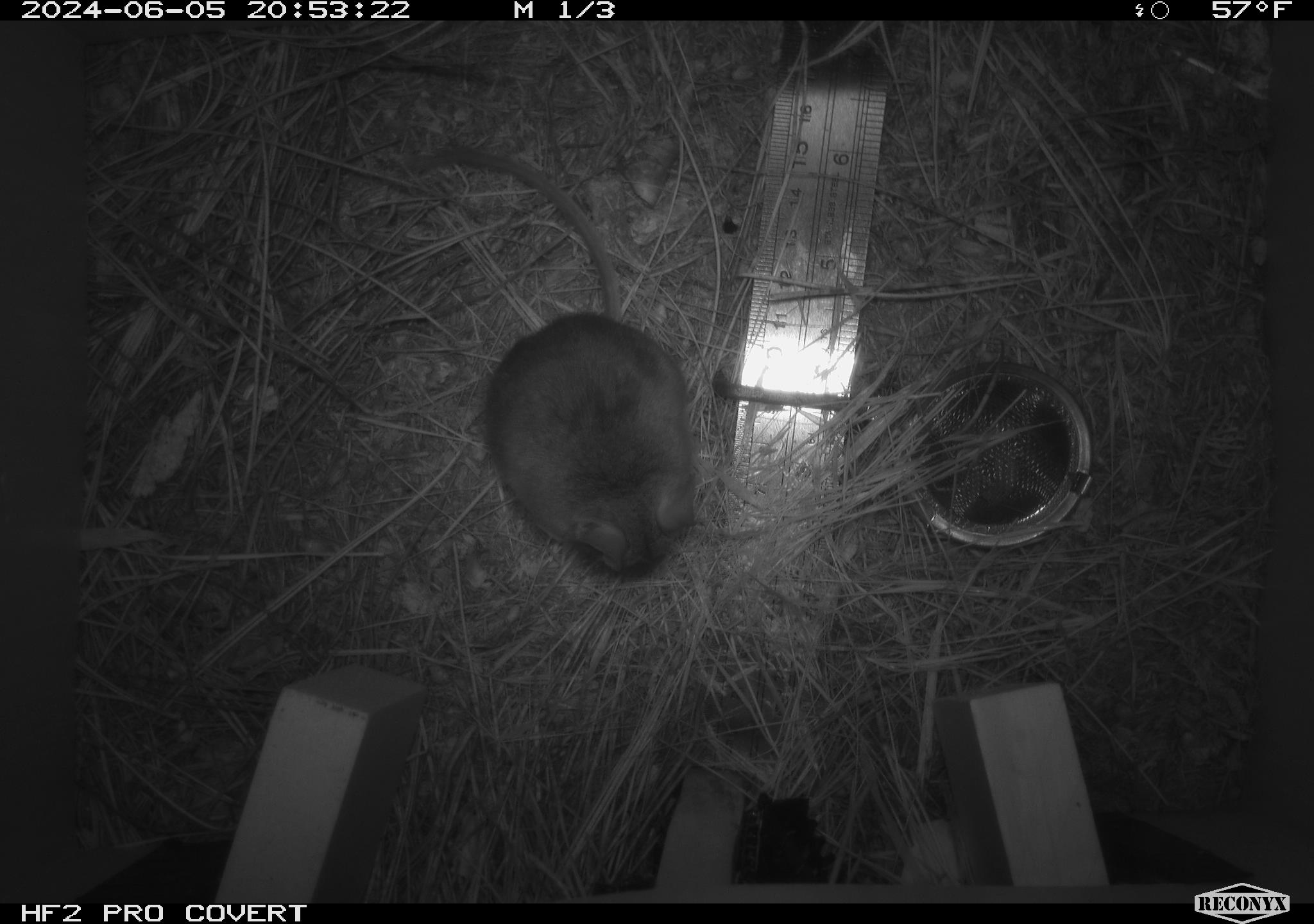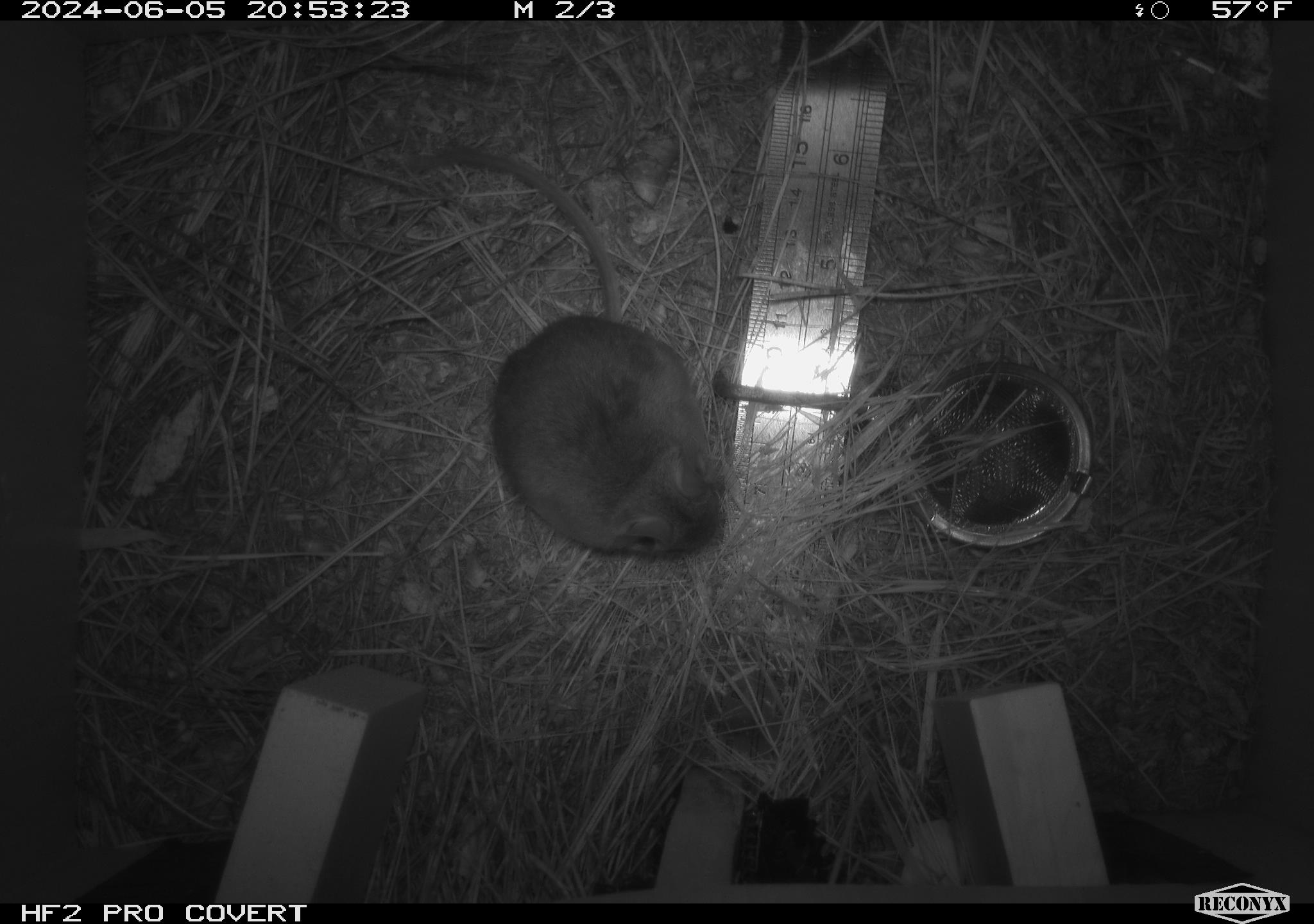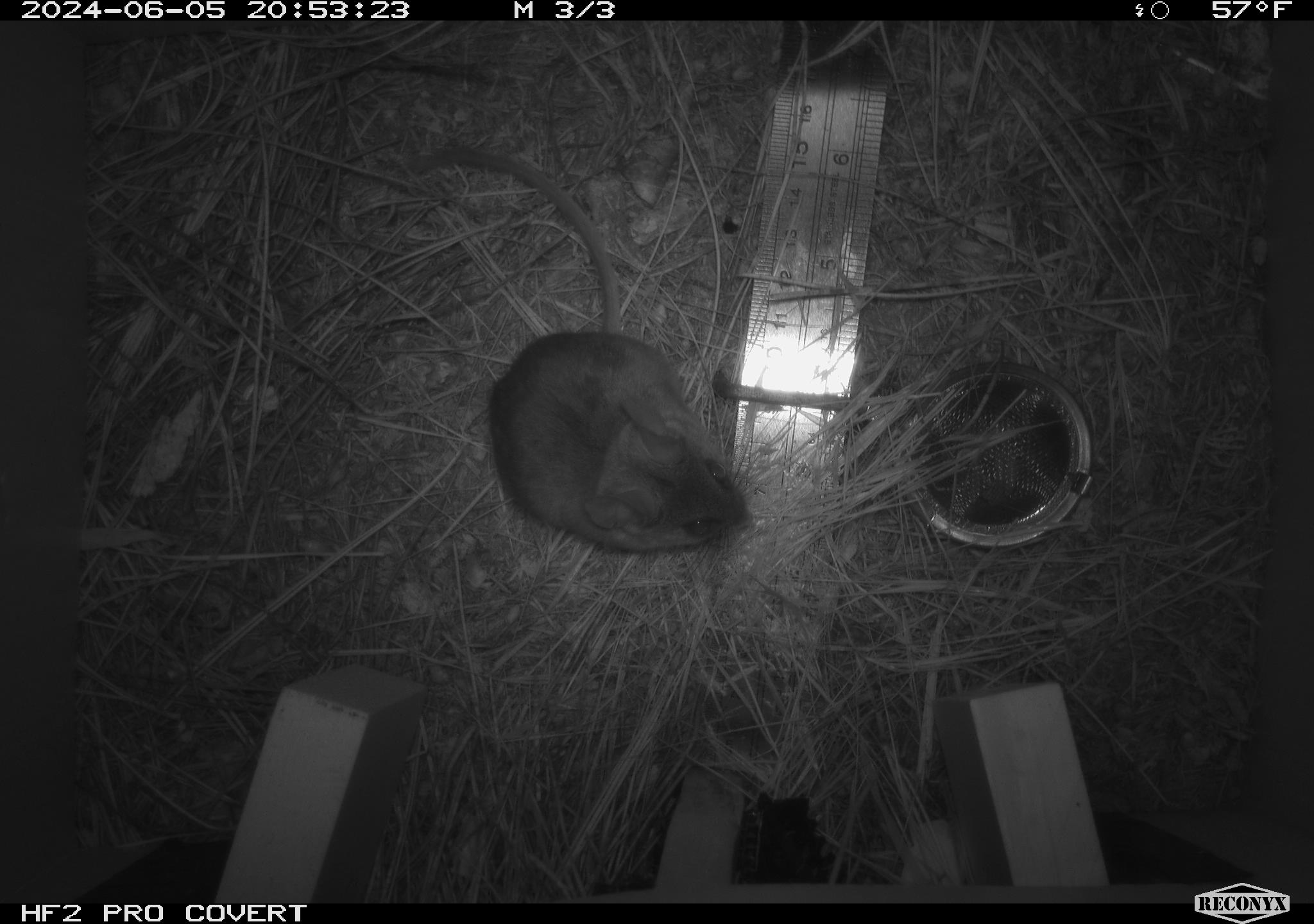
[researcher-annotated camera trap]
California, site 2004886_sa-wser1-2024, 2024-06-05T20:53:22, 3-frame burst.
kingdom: Animalia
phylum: Chordata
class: Mammalia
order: Rodentia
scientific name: Rodentia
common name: mouse species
Mouse species (Rodentia).